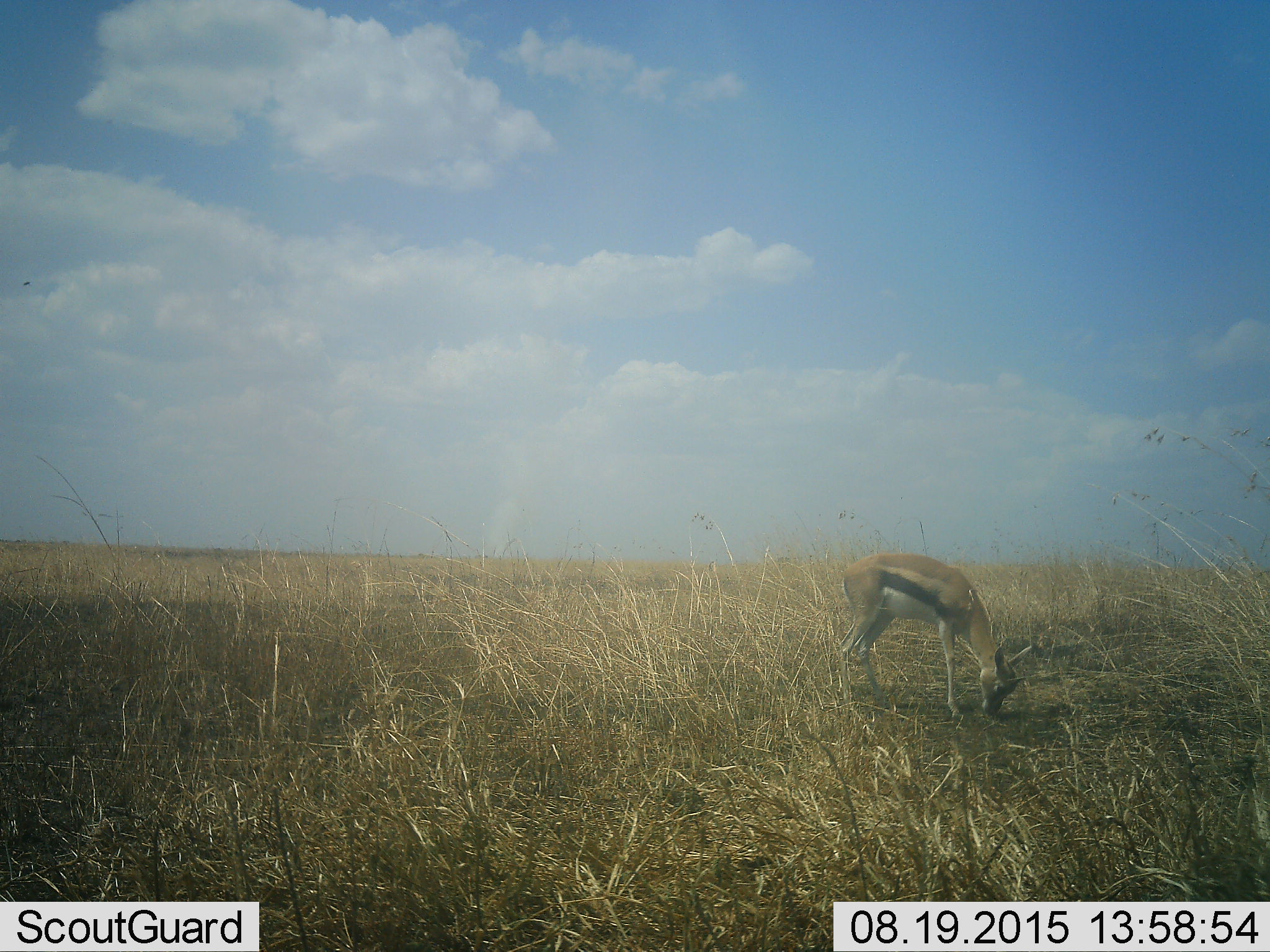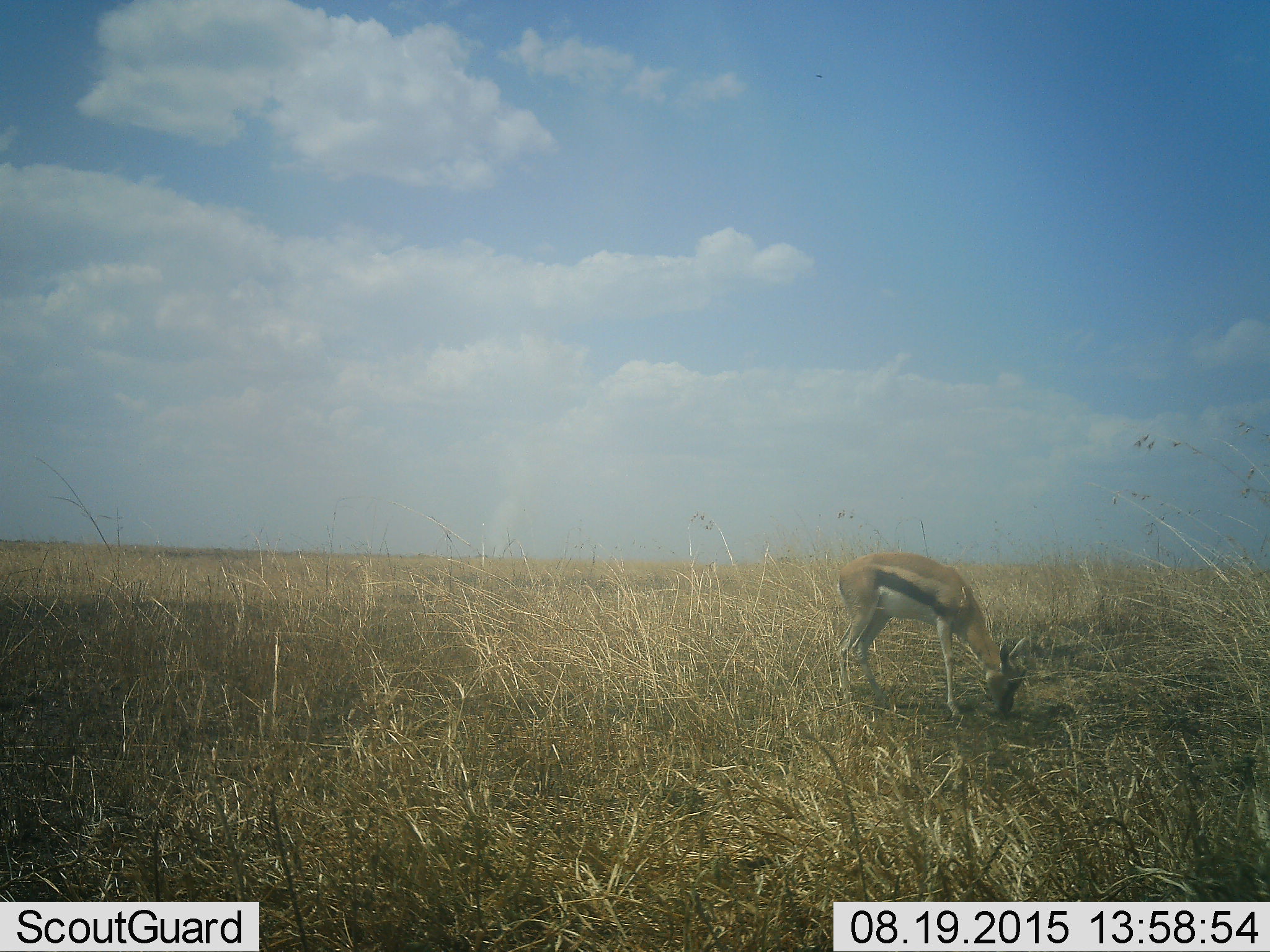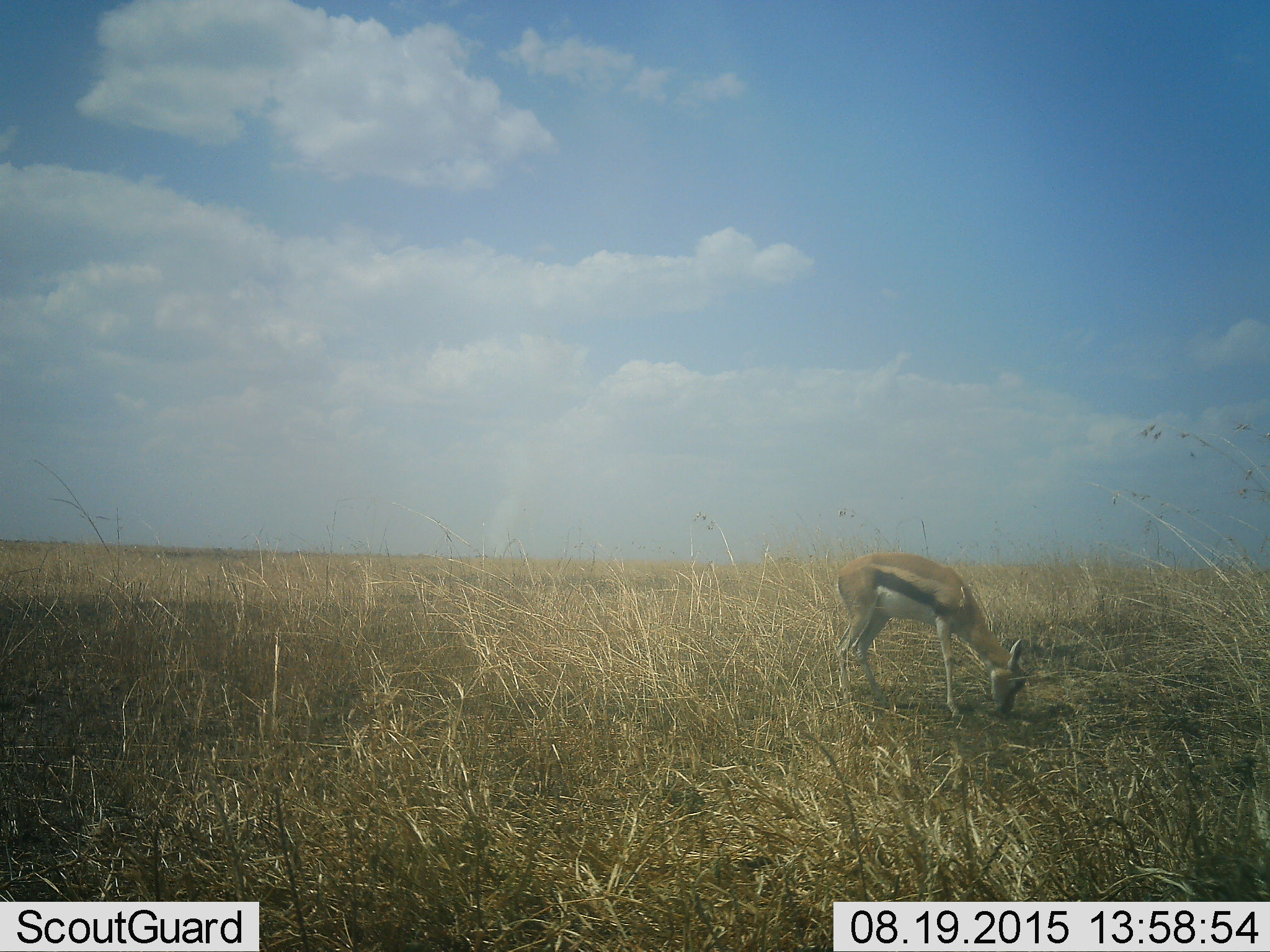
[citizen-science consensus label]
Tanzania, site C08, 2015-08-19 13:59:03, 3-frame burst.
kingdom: Animalia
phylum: Chordata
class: Mammalia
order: Artiodactyla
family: Bovidae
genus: Eudorcas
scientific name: Eudorcas thomsonii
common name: thomson's gazelle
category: gazellethomsons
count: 1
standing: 25%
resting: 6%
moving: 0%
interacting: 0%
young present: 0%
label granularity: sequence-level